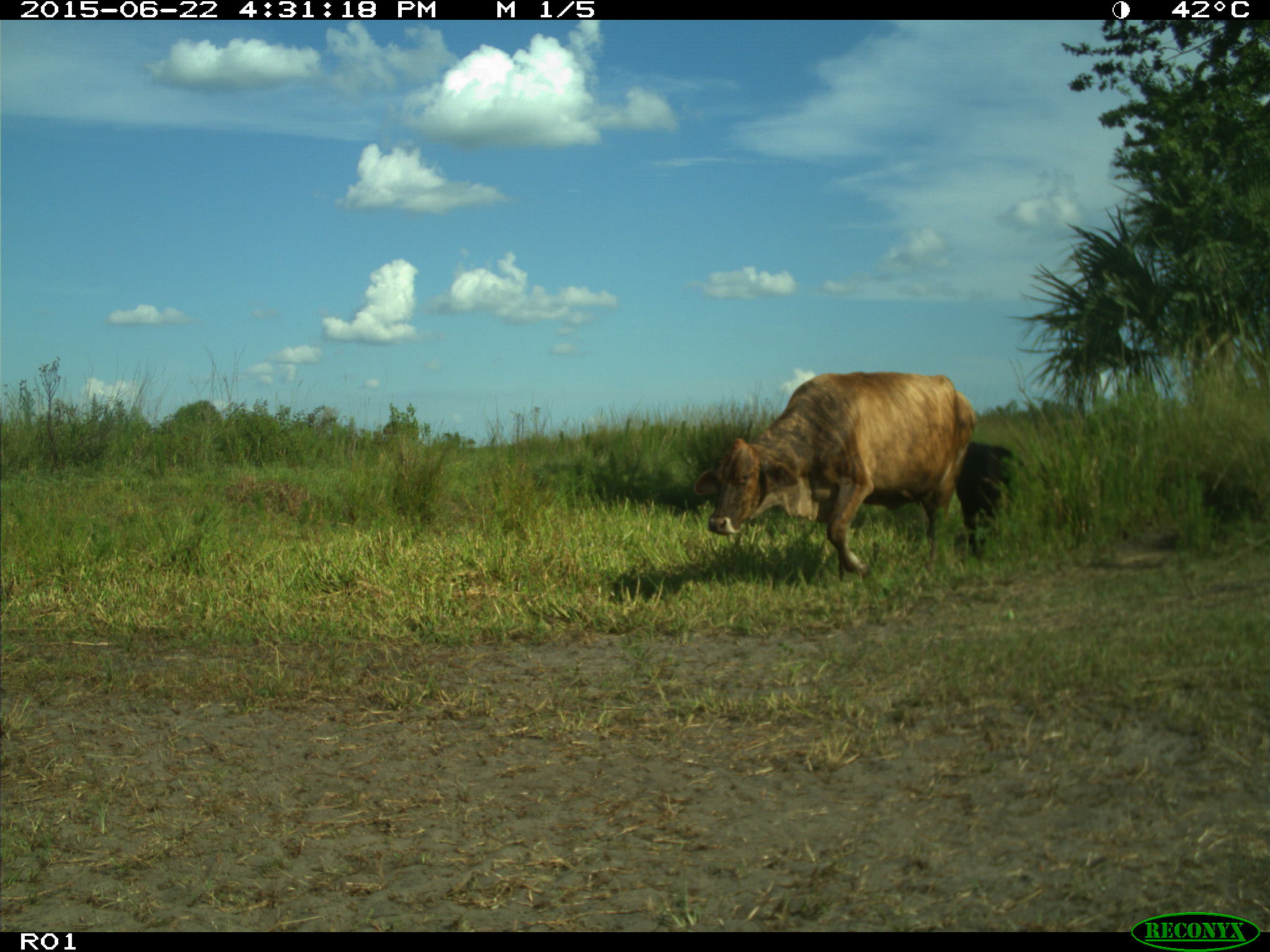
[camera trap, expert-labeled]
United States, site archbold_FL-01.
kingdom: Animalia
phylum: Chordata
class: Mammalia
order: Artiodactyla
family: Bovidae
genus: Bos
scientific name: Bos taurus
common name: domestic cow